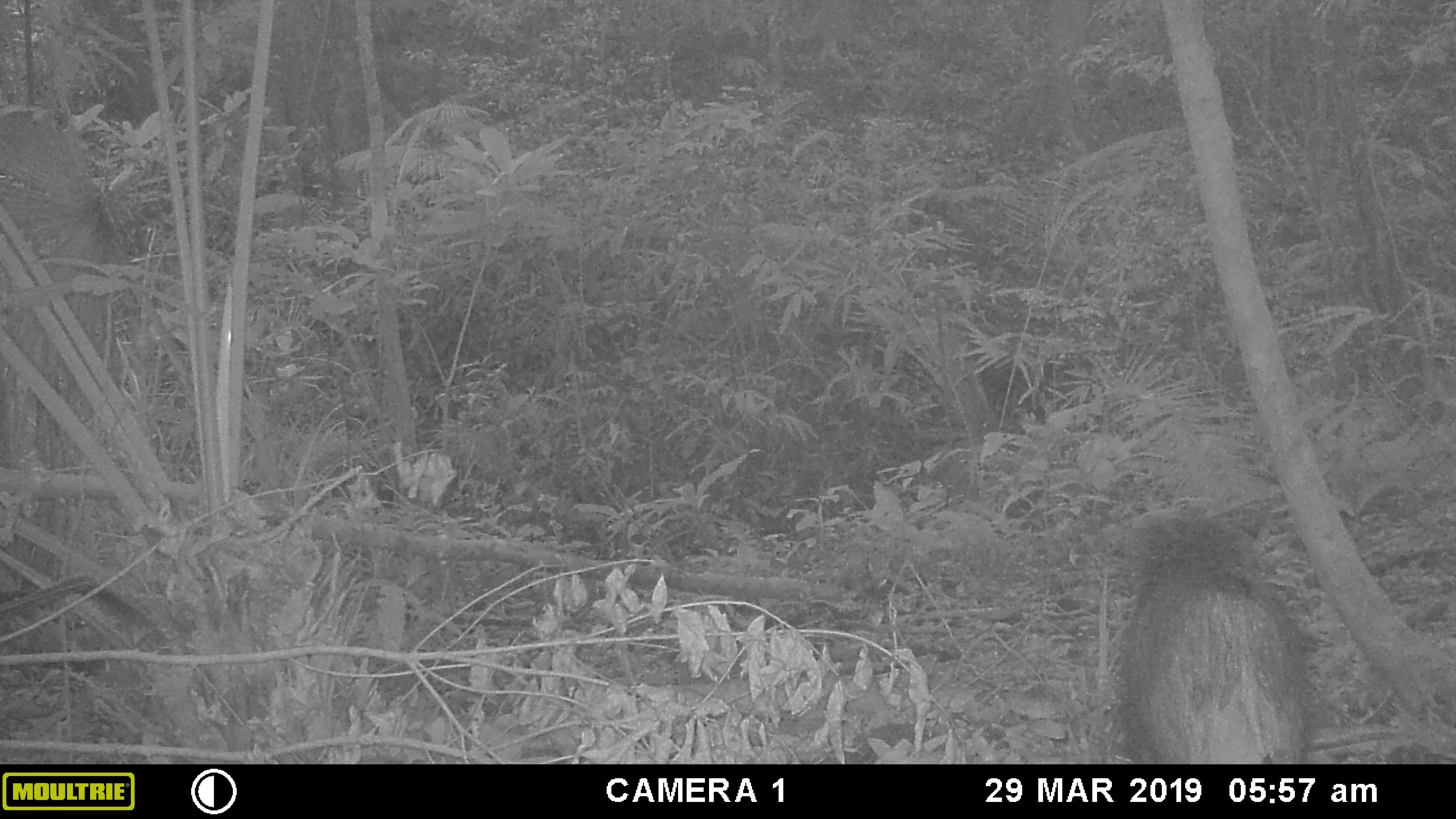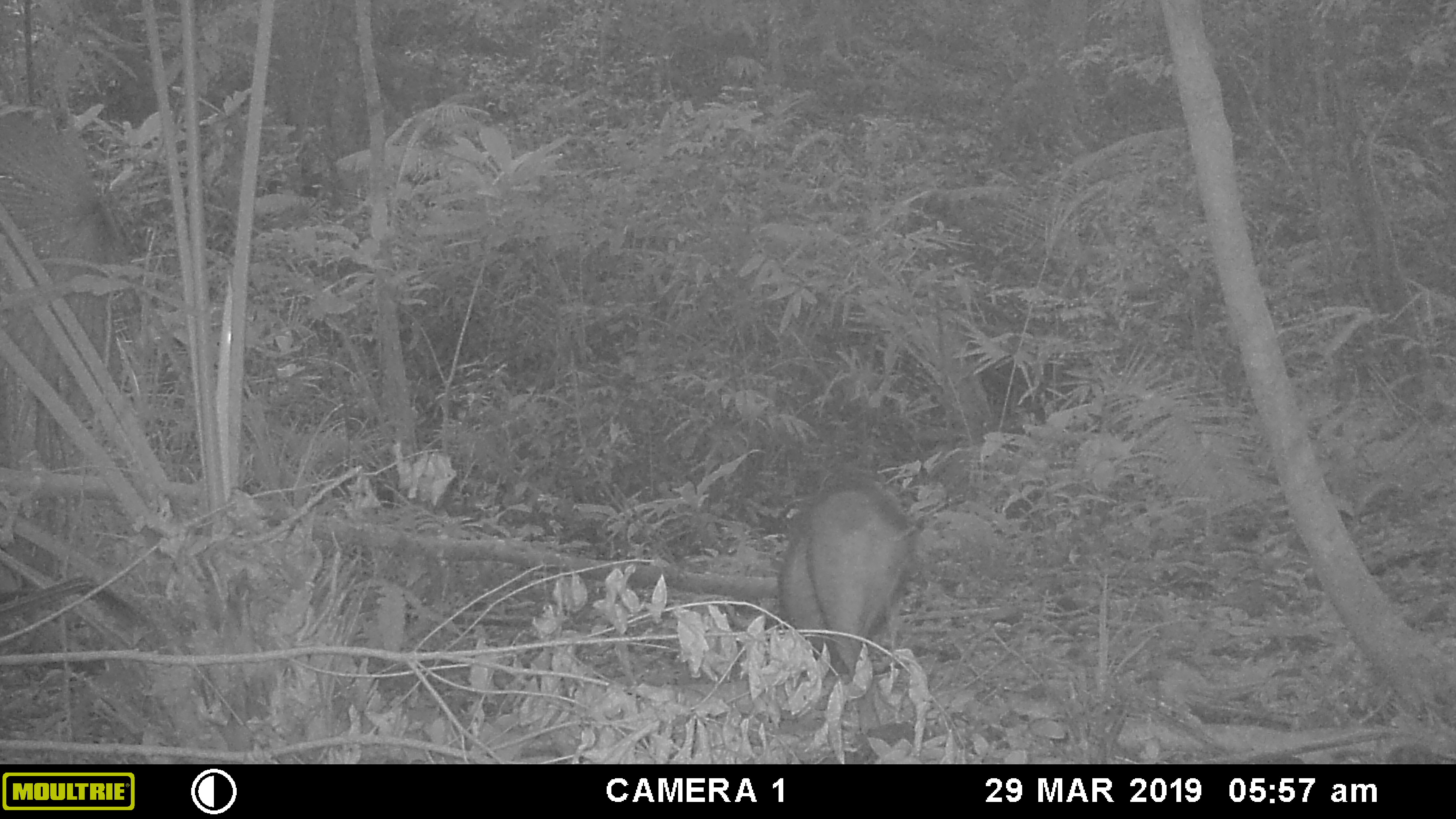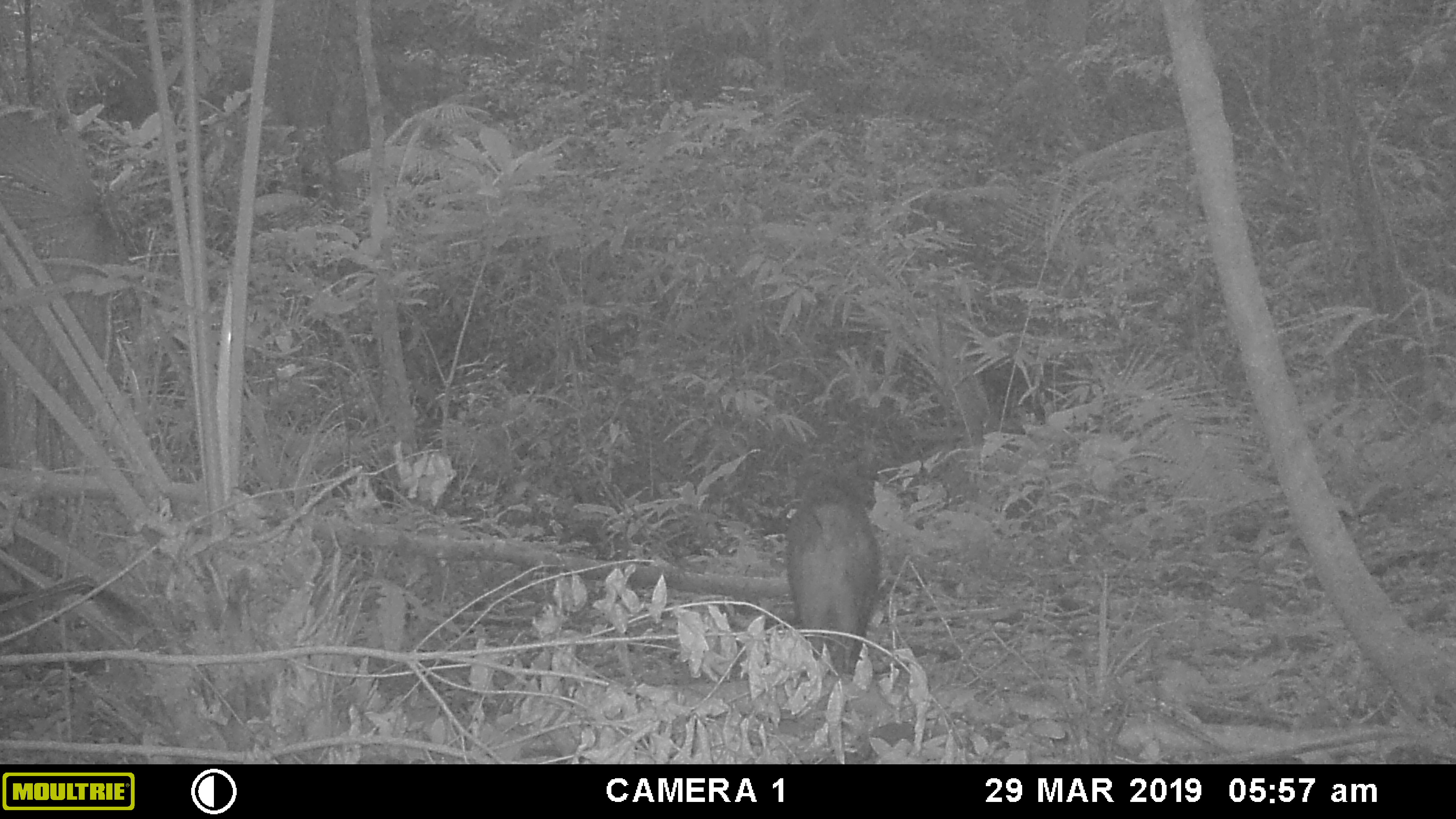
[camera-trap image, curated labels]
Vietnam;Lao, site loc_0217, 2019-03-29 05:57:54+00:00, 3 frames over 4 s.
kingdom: Animalia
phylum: Chordata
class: Mammalia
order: Artiodactyla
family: Suidae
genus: Sus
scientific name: Sus scrofa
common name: eurasian wild pig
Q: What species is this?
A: Eurasian wild pig (Sus scrofa).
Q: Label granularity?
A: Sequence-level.